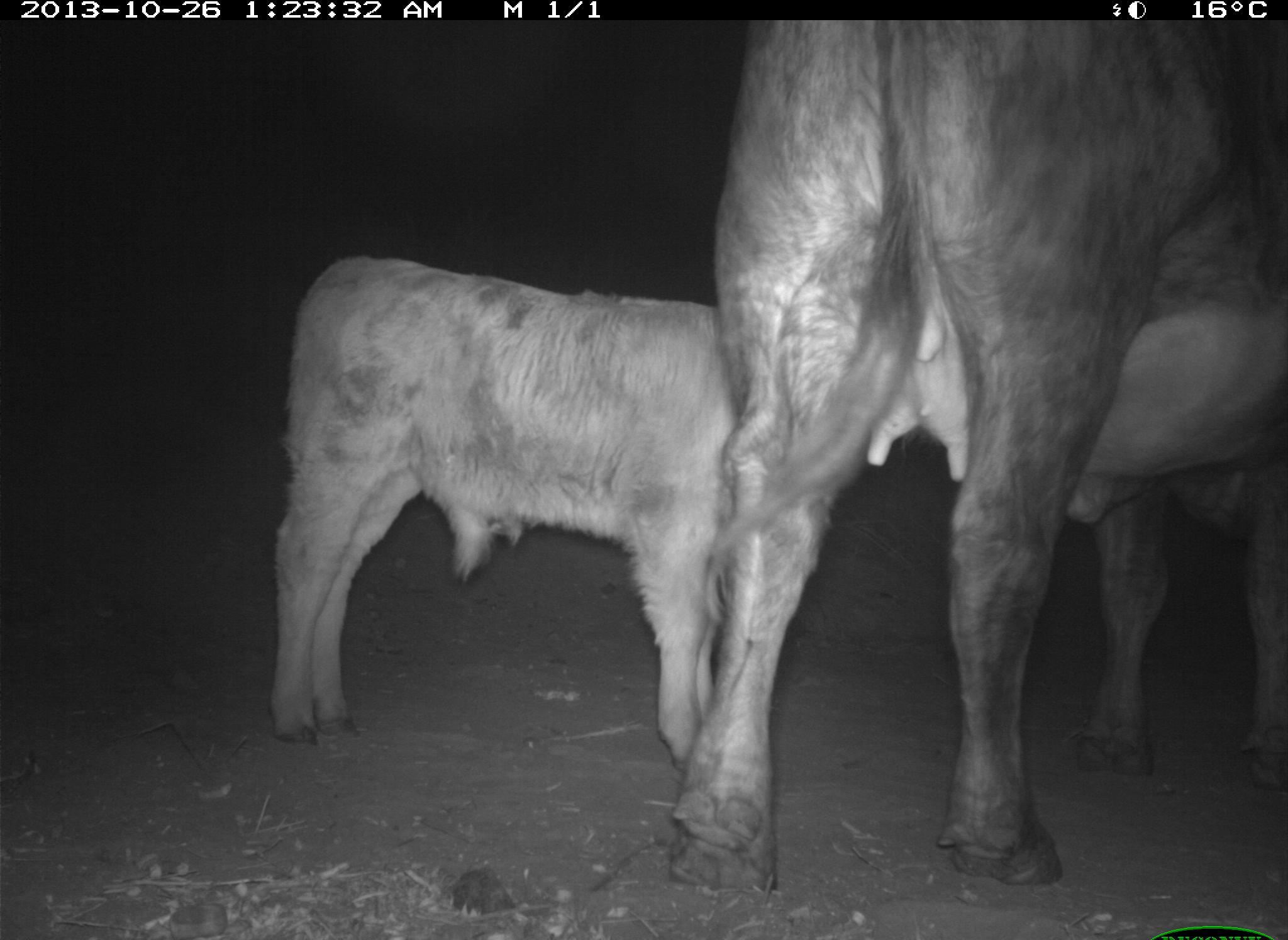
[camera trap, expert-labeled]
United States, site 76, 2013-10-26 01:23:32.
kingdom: Animalia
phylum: Chordata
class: Mammalia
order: Artiodactyla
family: Bovidae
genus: Bos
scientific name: Bos taurus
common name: cow